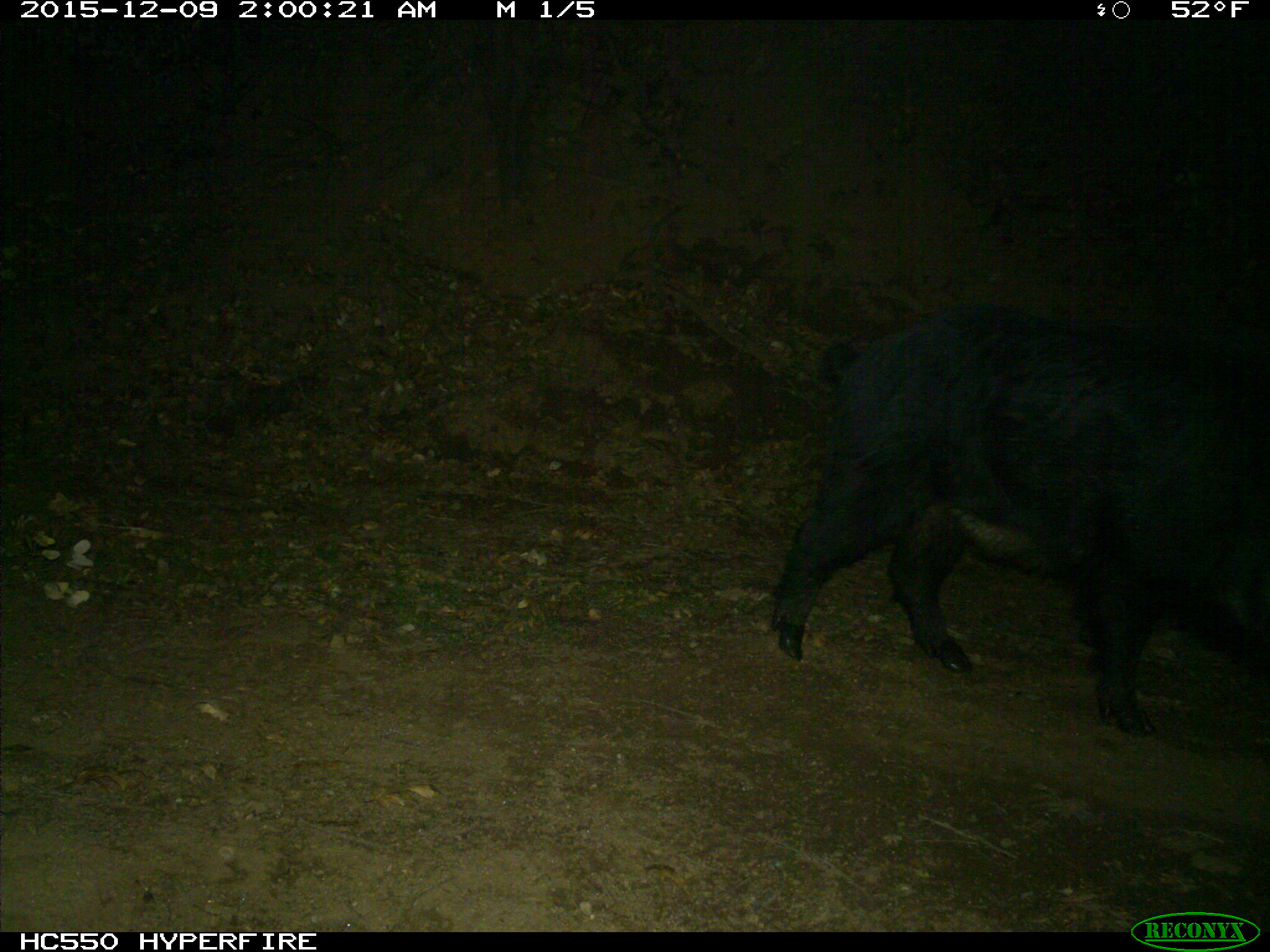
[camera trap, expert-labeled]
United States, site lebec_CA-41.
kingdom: Animalia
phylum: Chordata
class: Mammalia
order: Artiodactyla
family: Suidae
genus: Sus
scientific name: Sus scrofa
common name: wild boar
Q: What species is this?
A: Sus scrofa (wild boar).